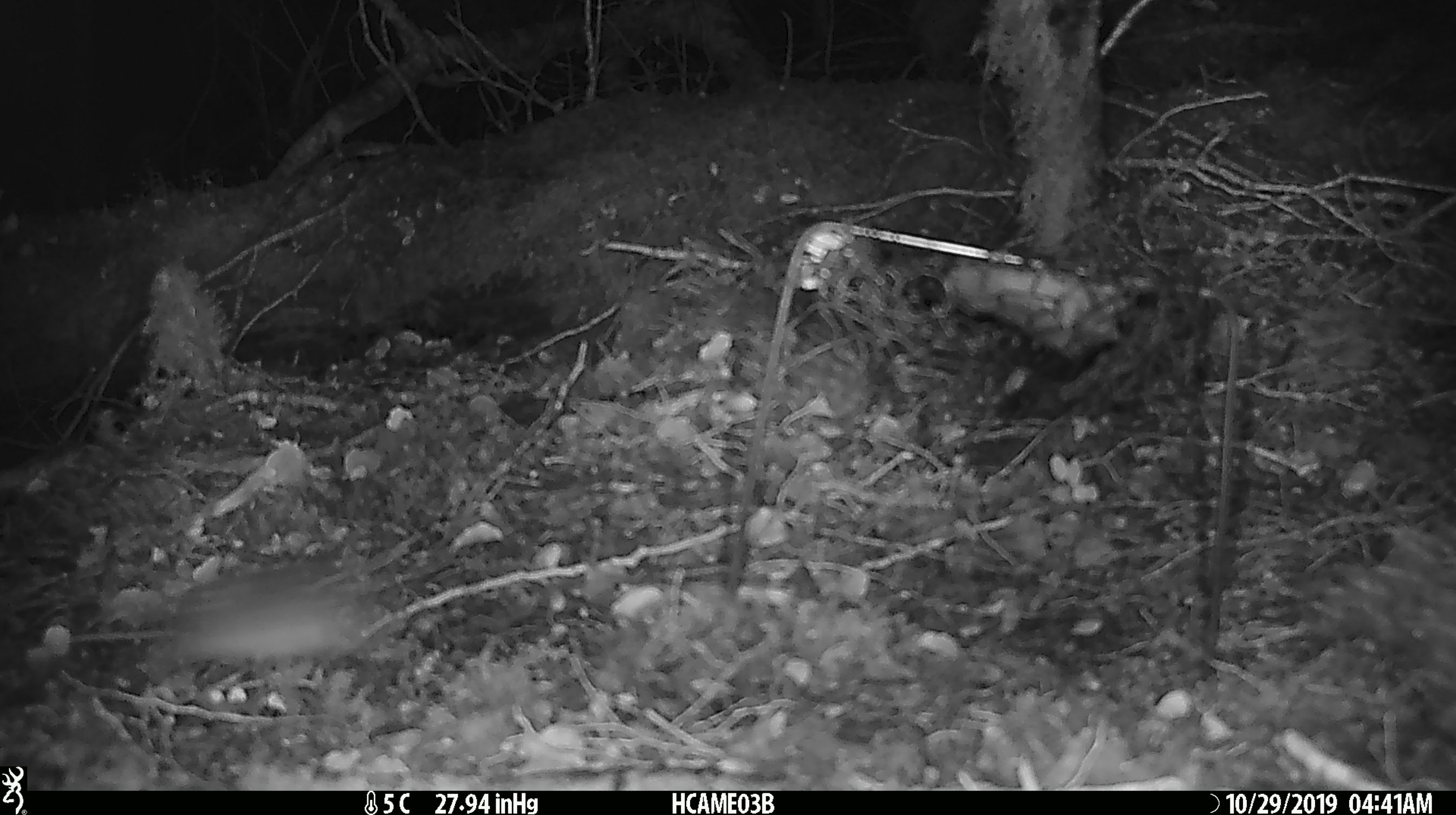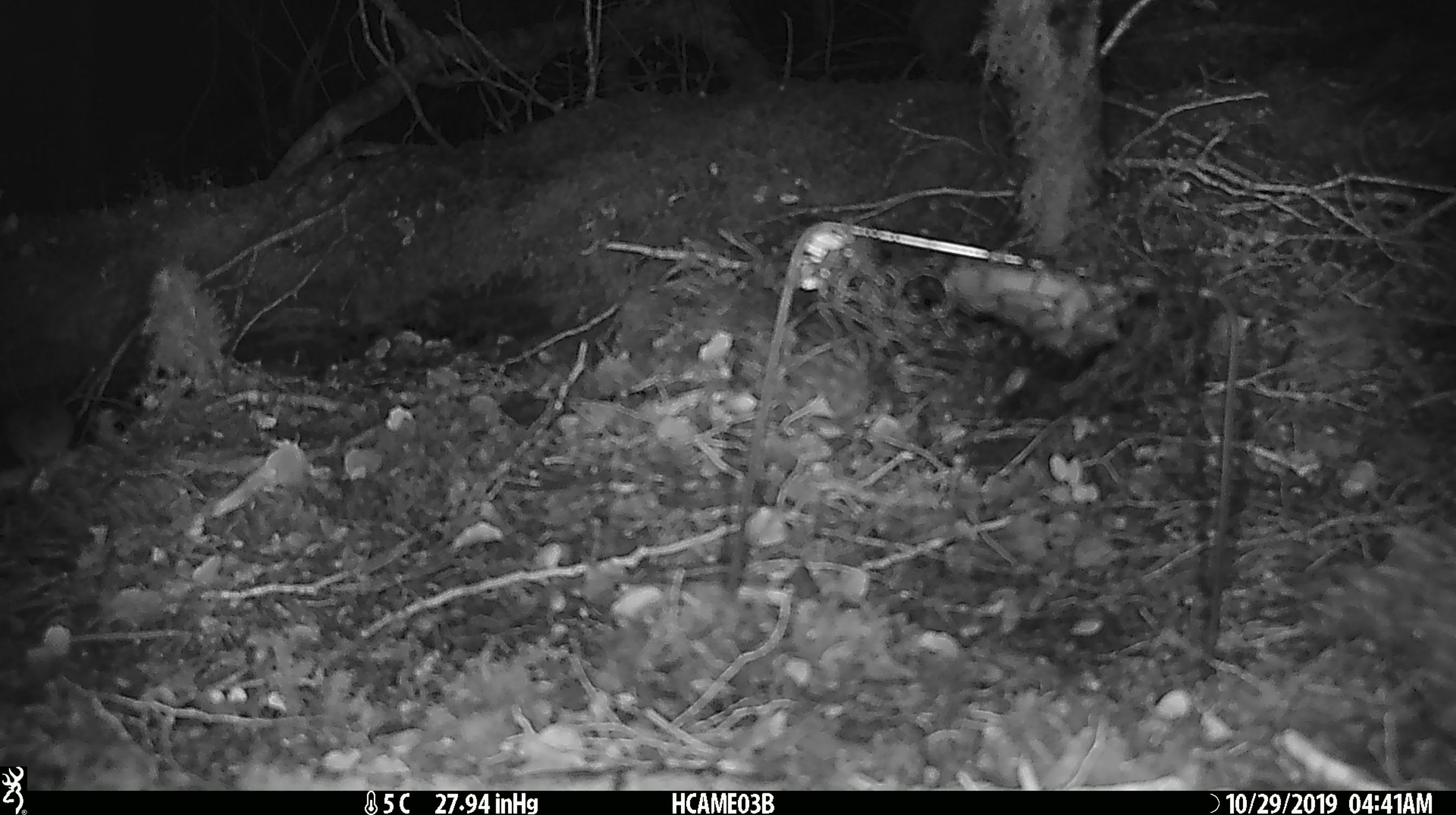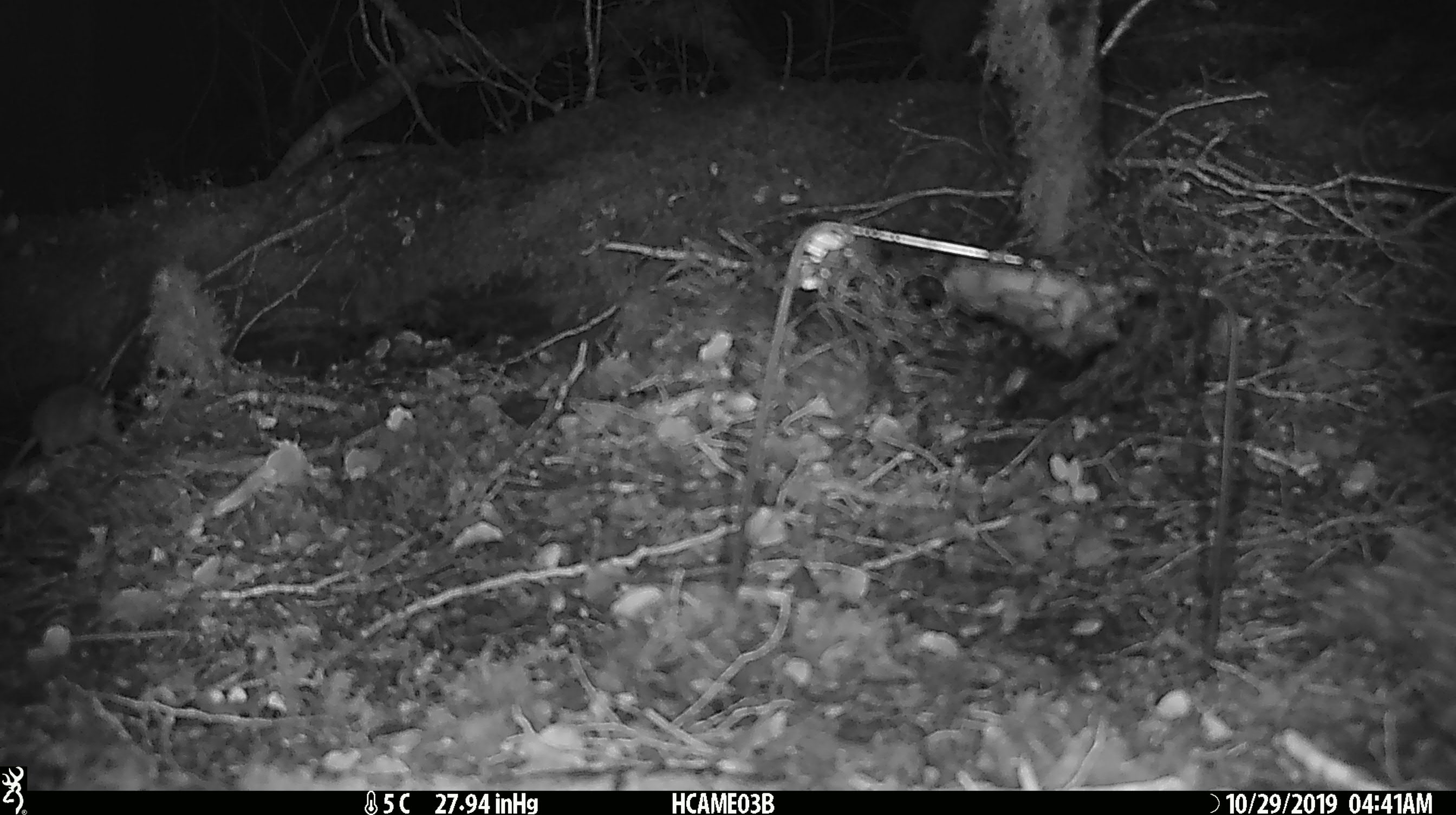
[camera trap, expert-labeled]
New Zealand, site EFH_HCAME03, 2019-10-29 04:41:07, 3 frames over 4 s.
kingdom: Animalia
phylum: Chordata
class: Mammalia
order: Rodentia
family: Muridae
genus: Mus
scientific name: Mus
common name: mouse